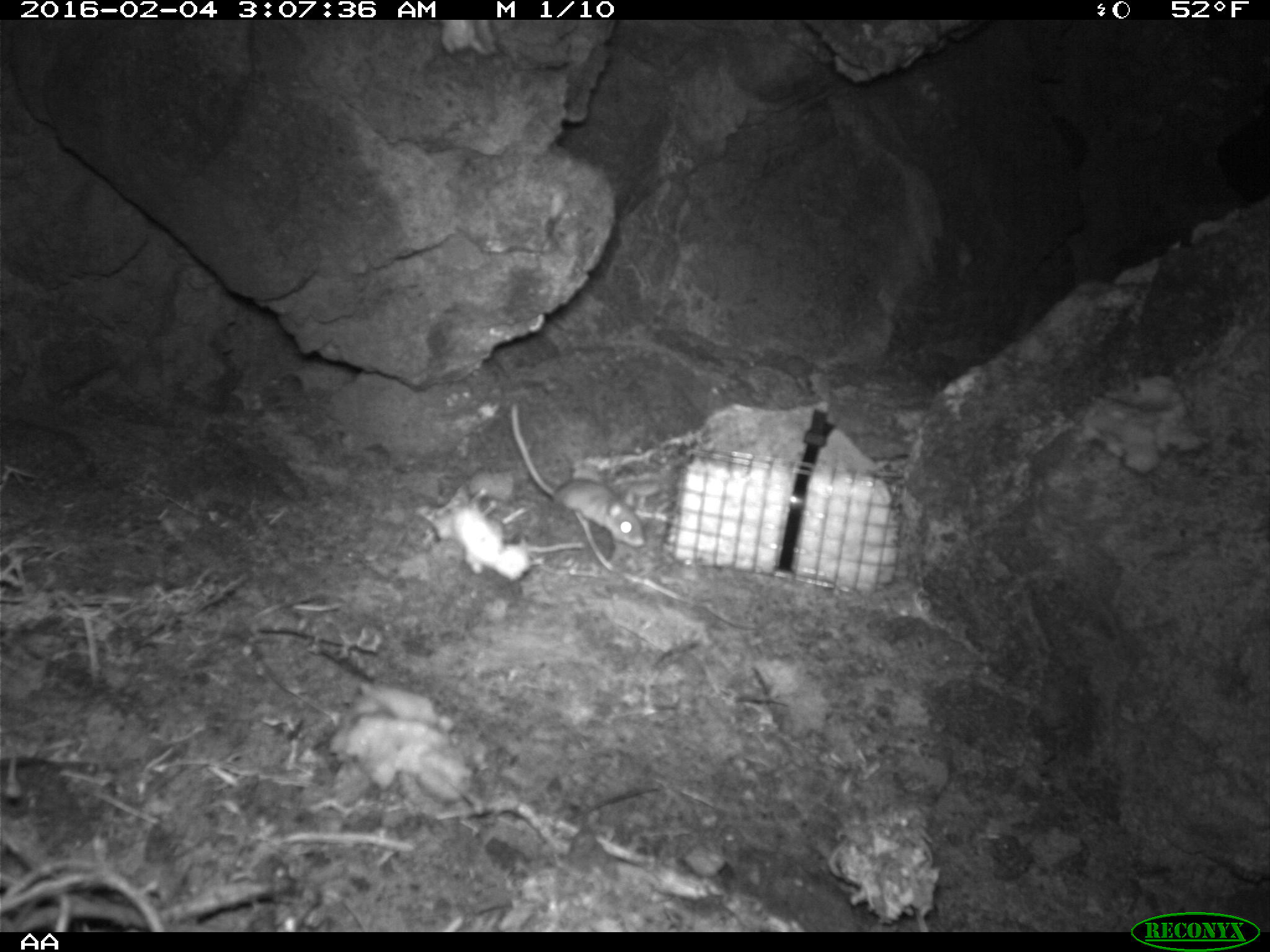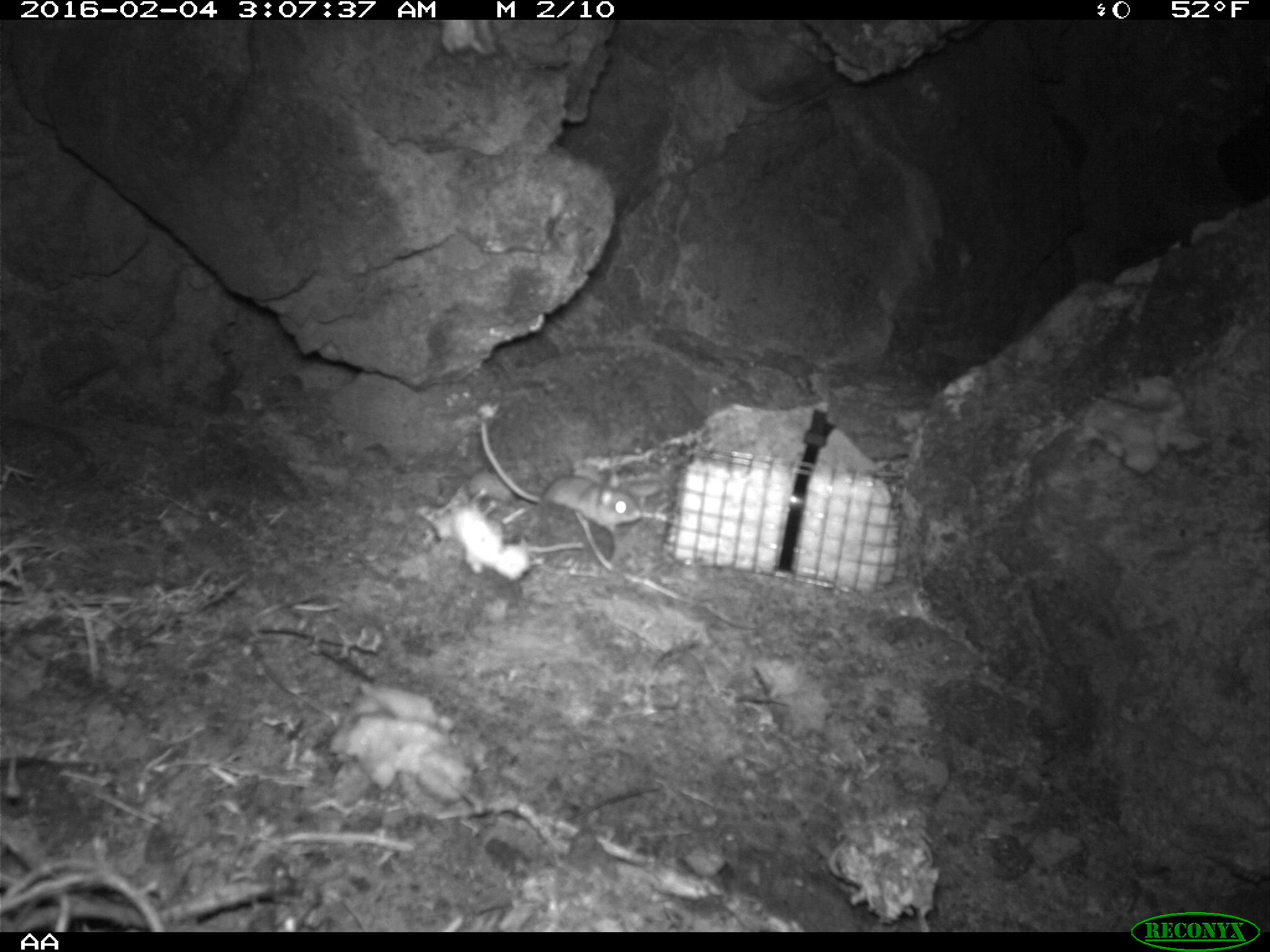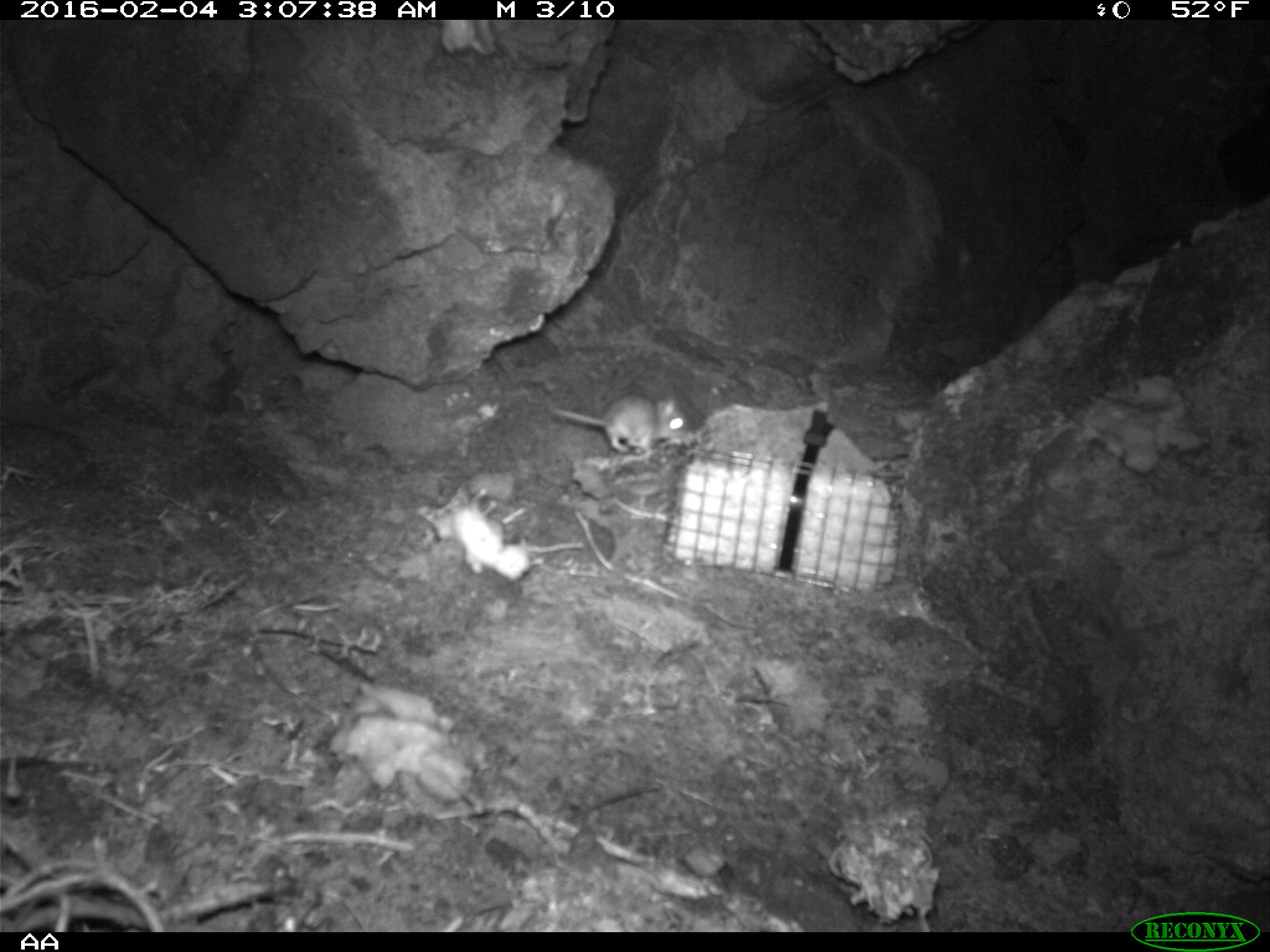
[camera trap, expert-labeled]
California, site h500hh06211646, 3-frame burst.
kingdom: Animalia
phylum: Chordata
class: Mammalia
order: Rodentia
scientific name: Rodentia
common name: rodent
Rodent (Rodentia).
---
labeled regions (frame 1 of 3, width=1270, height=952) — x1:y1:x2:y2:
rodent: 507:402:643:547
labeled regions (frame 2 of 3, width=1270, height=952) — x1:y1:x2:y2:
rodent: 480:420:641:533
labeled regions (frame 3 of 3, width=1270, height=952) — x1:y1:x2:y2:
rodent: 553:392:688:455